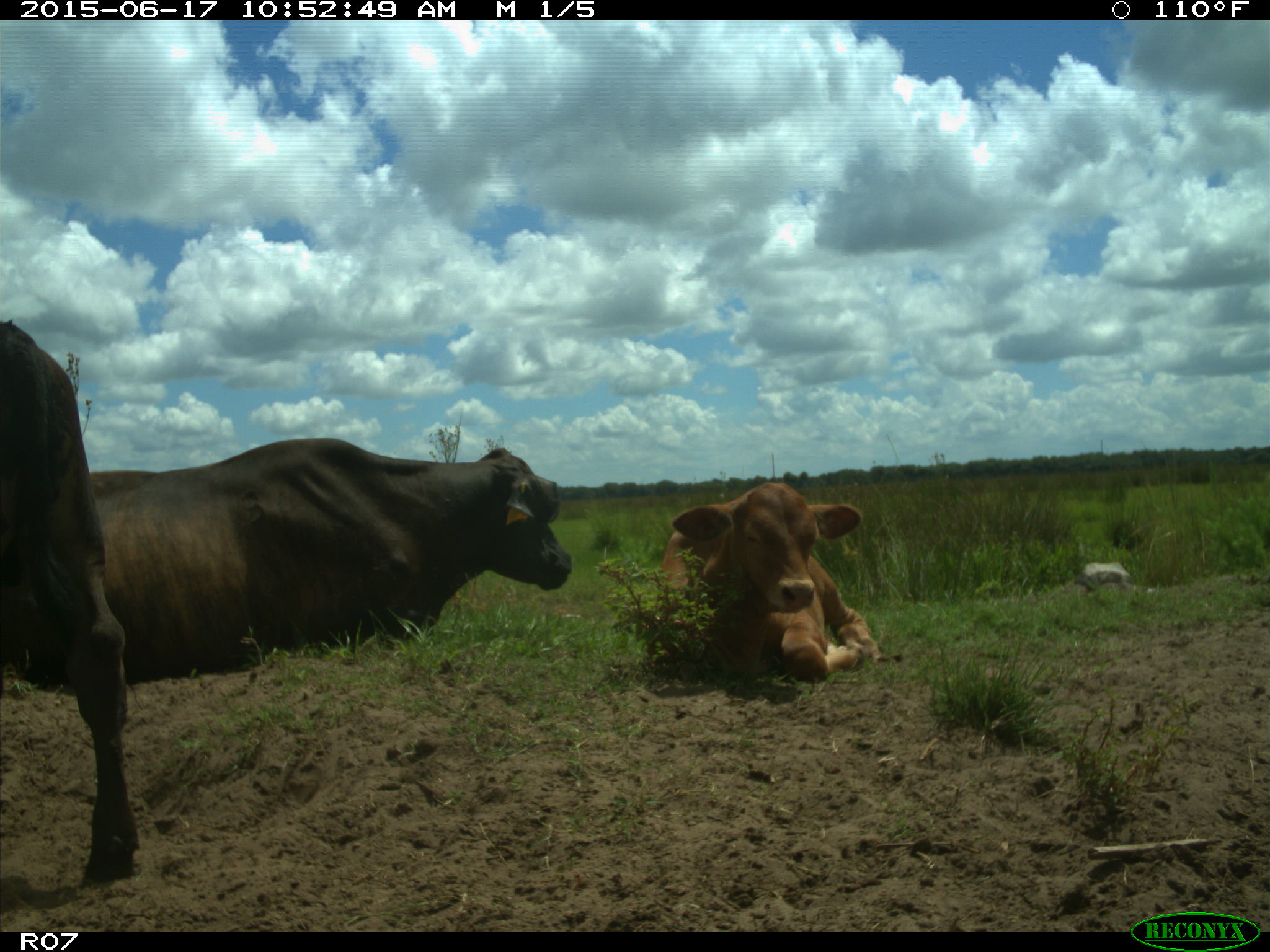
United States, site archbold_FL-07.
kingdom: Animalia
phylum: Chordata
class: Mammalia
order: Artiodactyla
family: Bovidae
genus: Bos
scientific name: Bos taurus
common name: domestic cow